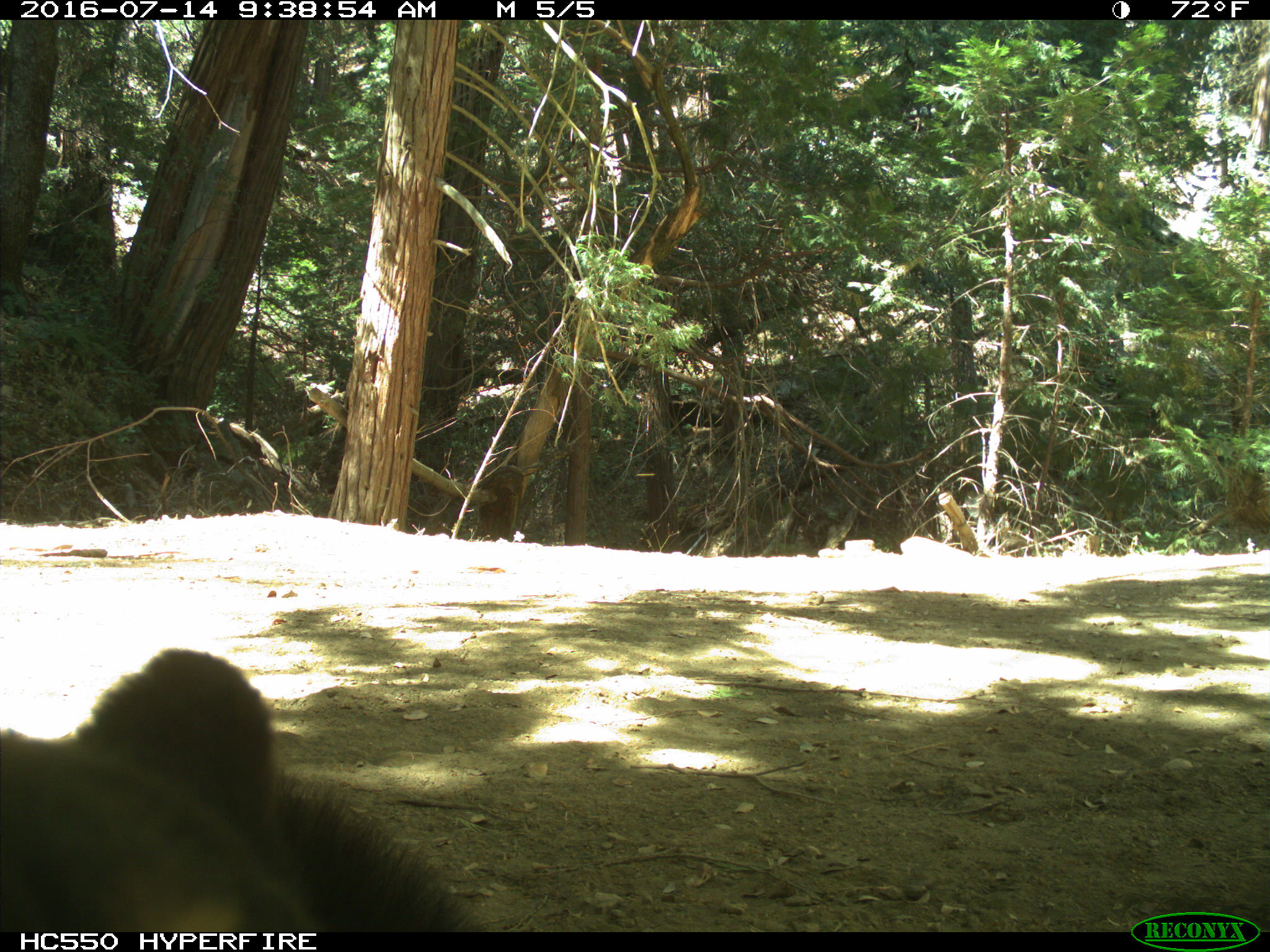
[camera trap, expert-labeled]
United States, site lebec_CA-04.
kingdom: Animalia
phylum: Chordata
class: Mammalia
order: Carnivora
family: Ursidae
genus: Ursus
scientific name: Ursus americanus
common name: american black bear